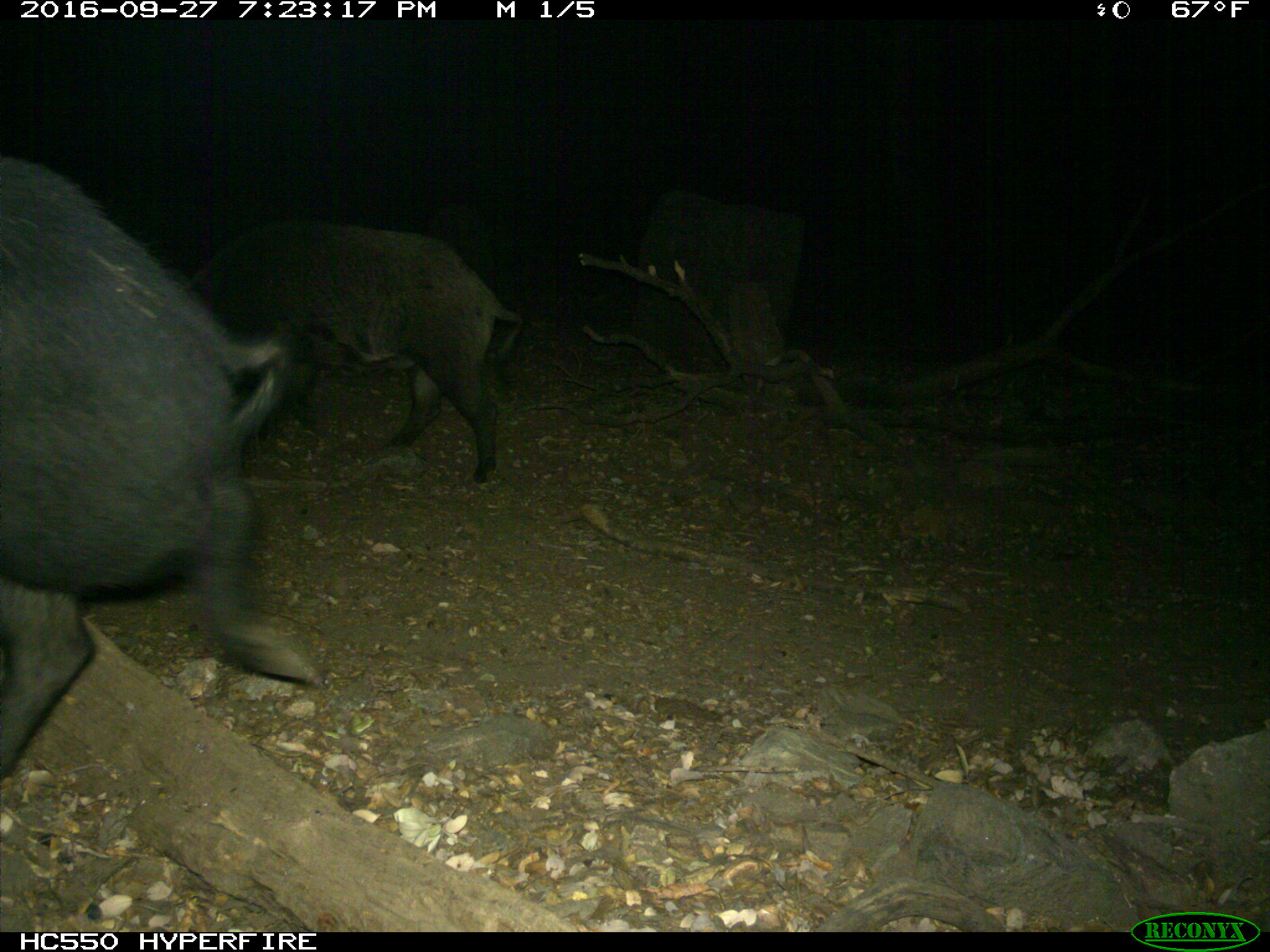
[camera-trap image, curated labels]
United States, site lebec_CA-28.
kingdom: Animalia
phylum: Chordata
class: Mammalia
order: Artiodactyla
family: Suidae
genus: Sus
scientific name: Sus scrofa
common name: wild boar